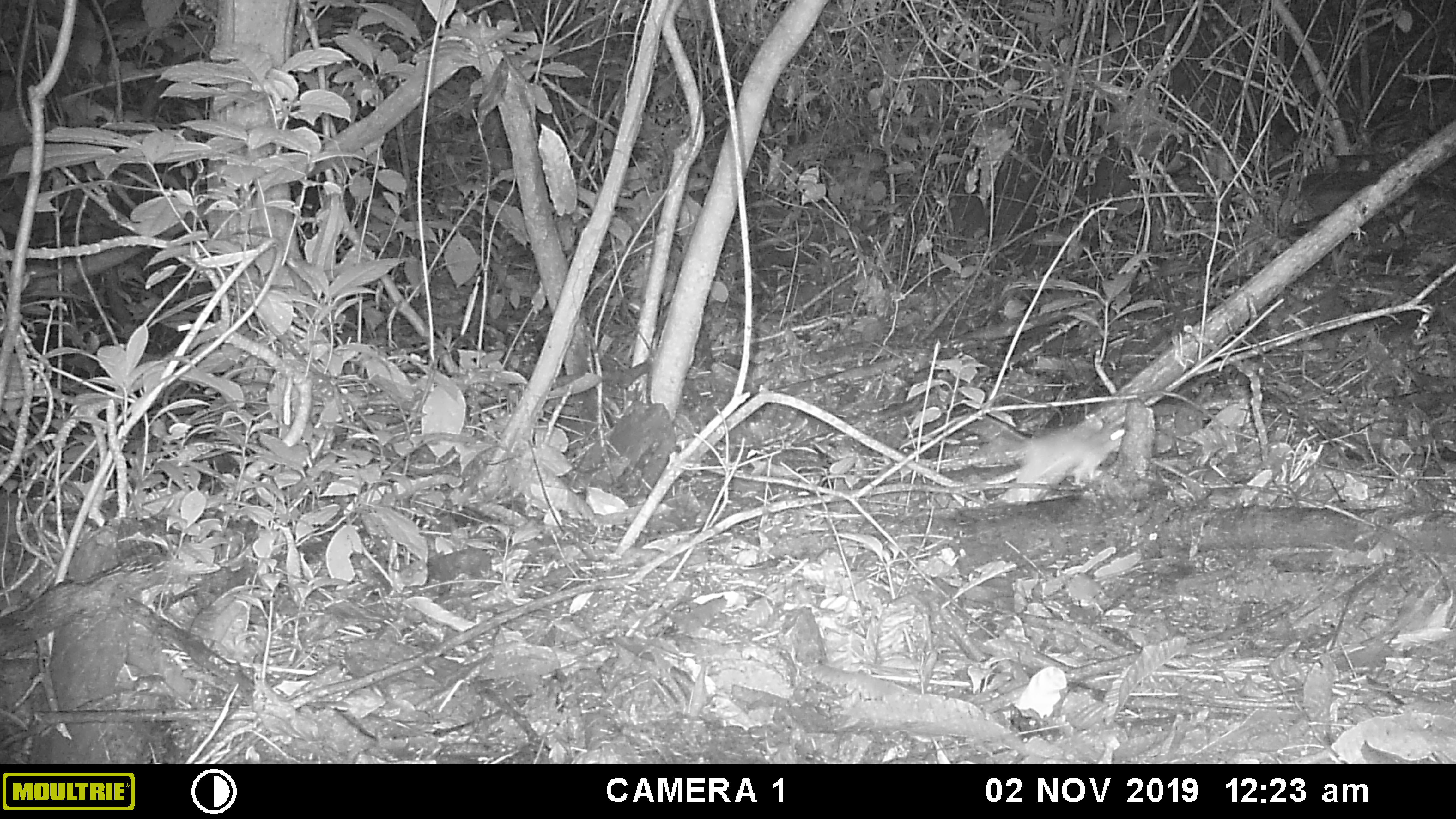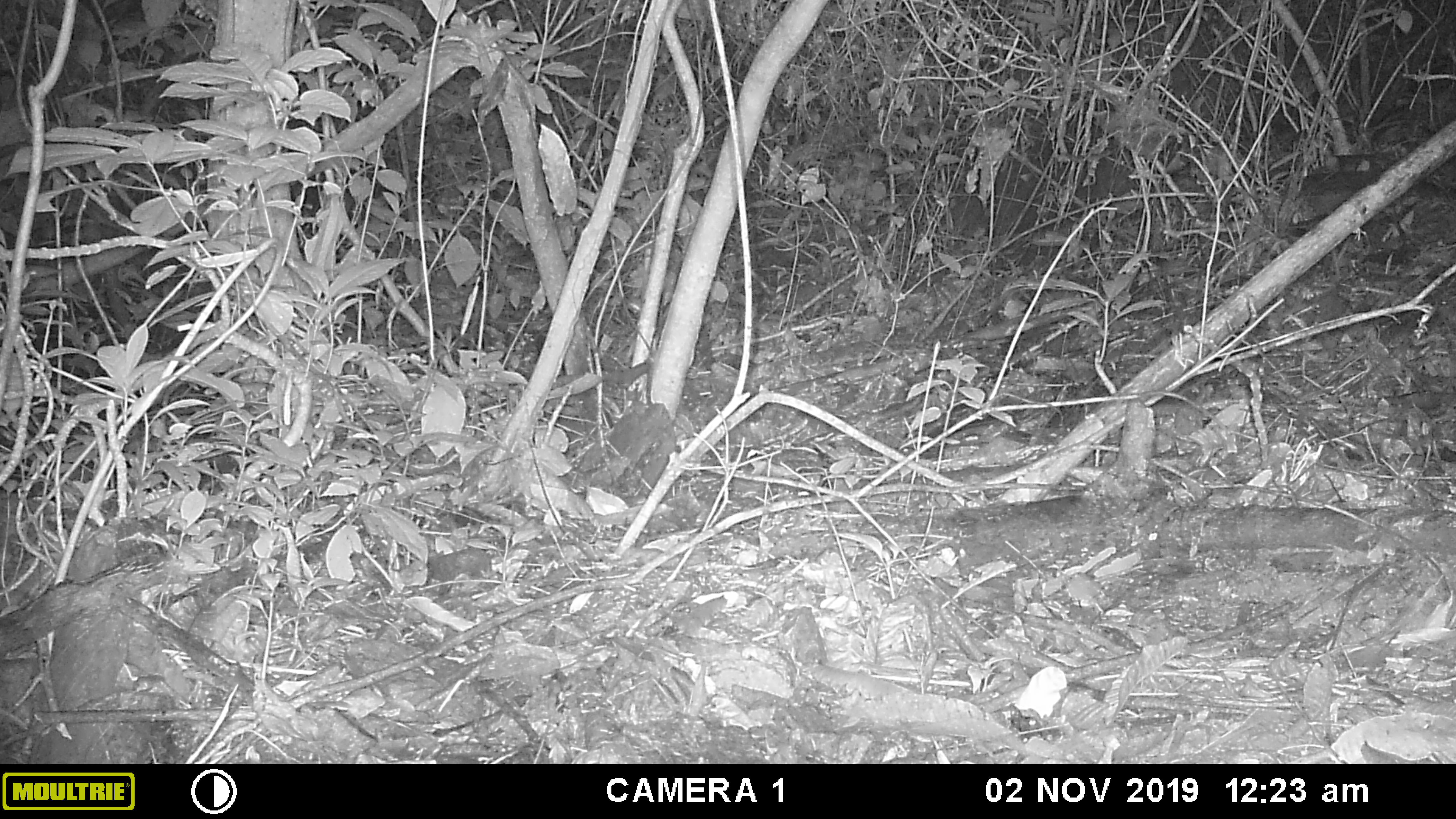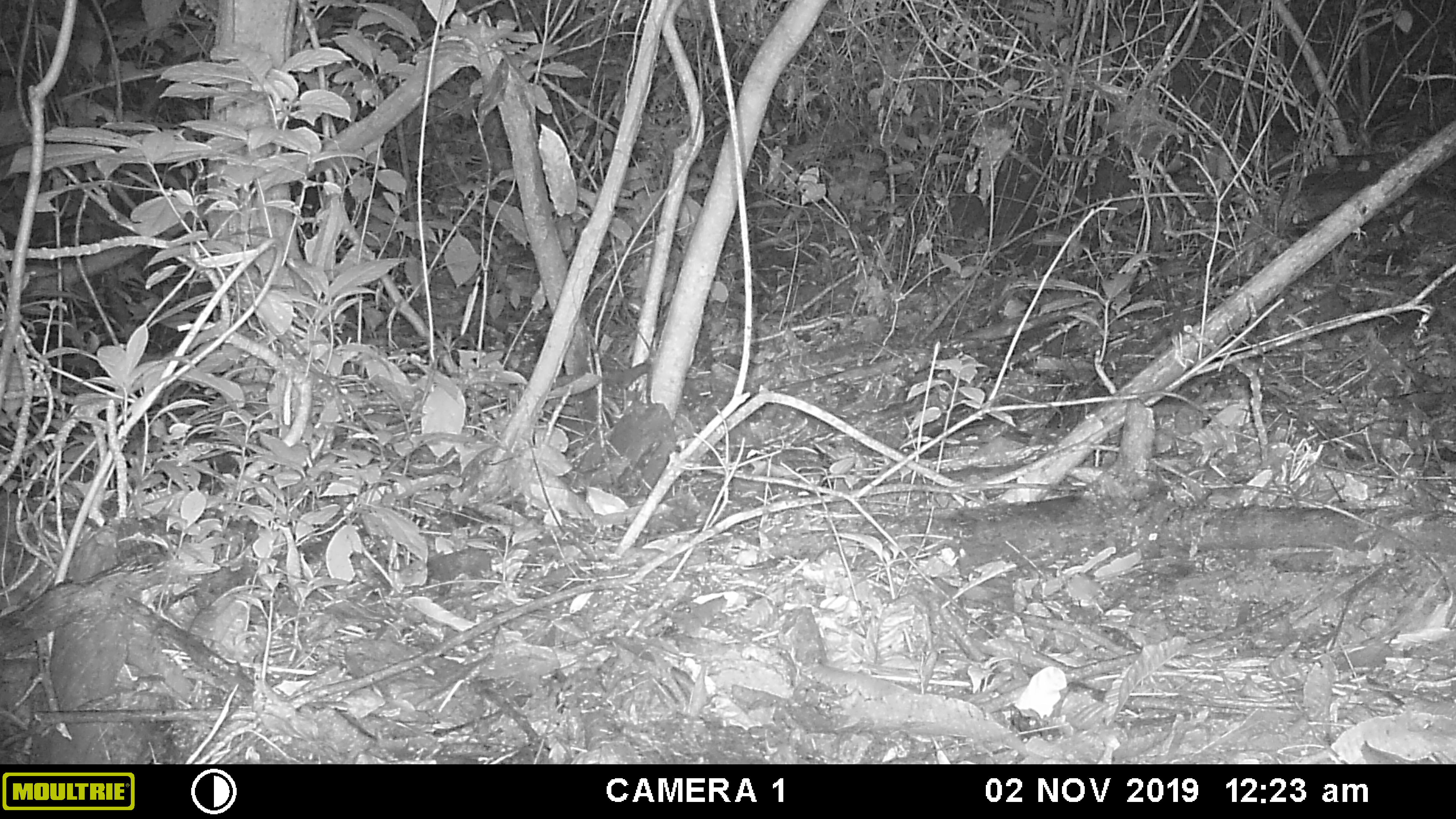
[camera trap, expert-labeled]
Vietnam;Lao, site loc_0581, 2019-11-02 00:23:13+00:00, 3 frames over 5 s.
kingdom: Animalia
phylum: Chordata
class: Mammalia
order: Rodentia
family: Muridae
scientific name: Muridae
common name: old-world mice and rats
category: unidentified murid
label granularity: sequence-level